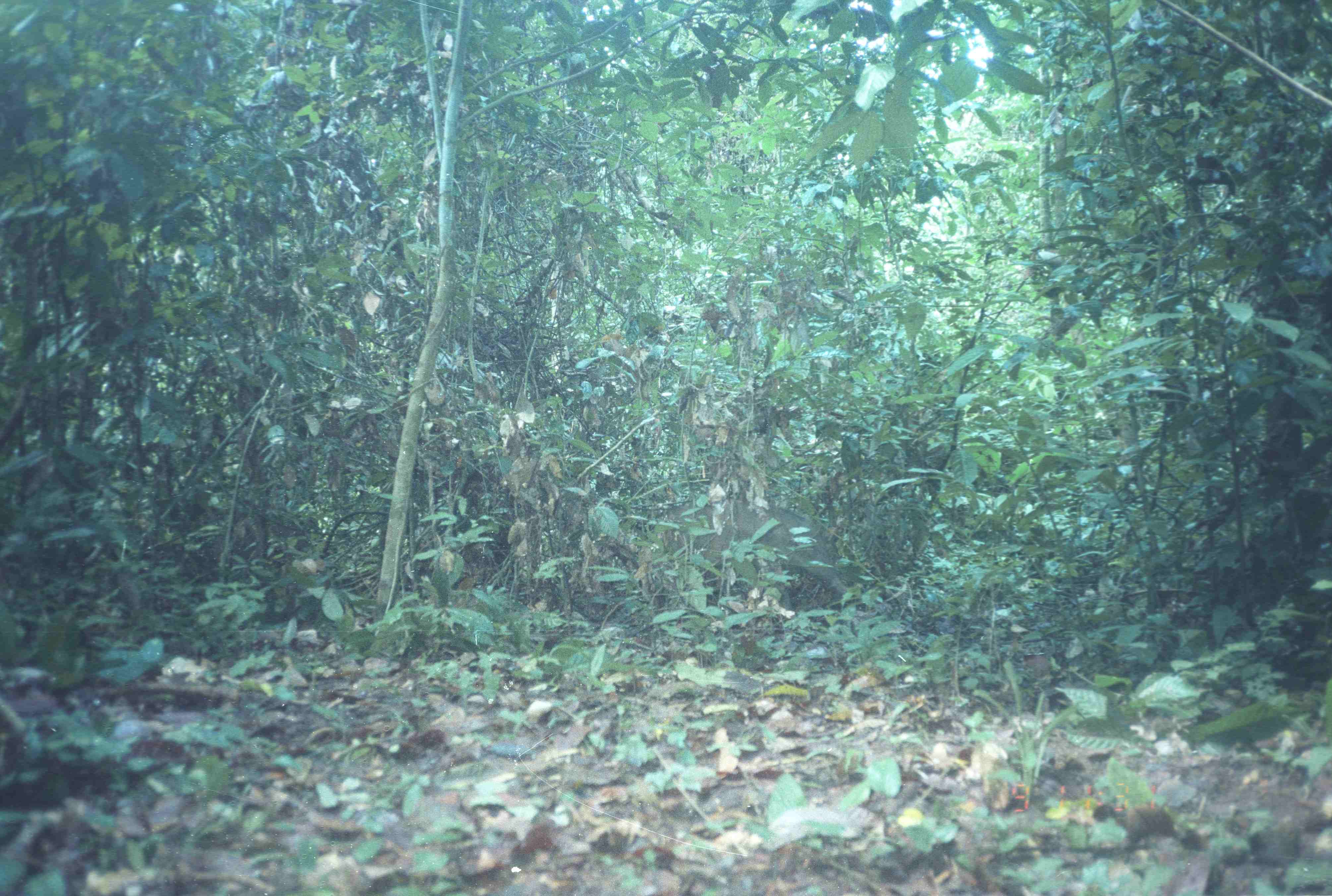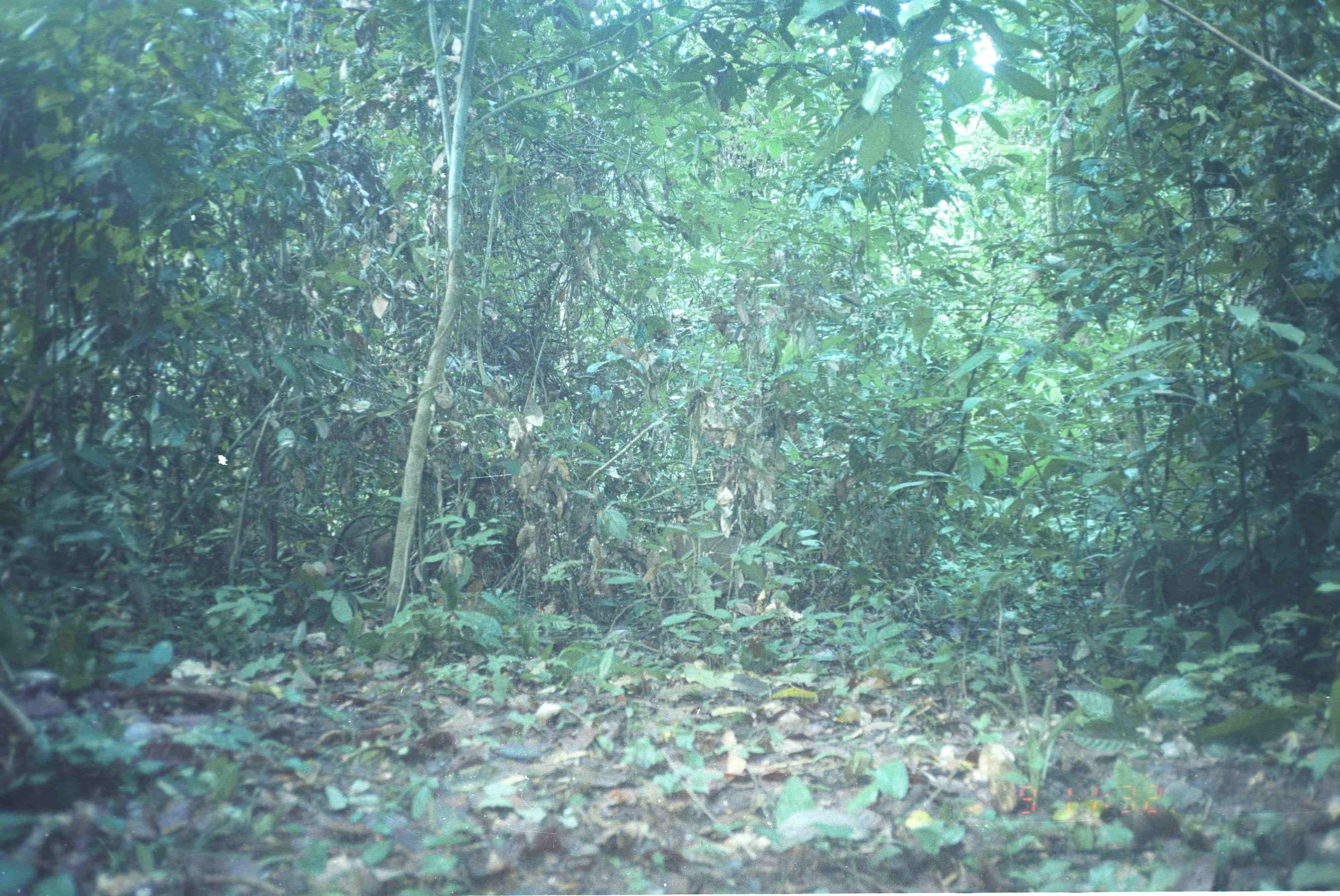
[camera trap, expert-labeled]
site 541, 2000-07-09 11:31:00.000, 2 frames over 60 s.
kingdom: Animalia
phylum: Chordata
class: Mammalia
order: Artiodactyla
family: Suidae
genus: Sus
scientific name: Sus scrofa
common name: wild boar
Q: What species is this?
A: Sus scrofa (wild boar).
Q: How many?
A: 1.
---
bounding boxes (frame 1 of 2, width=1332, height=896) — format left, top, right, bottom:
sus scrofa: 651, 495, 856, 609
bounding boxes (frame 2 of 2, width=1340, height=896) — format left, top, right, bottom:
sus scrofa: 1102, 537, 1319, 628